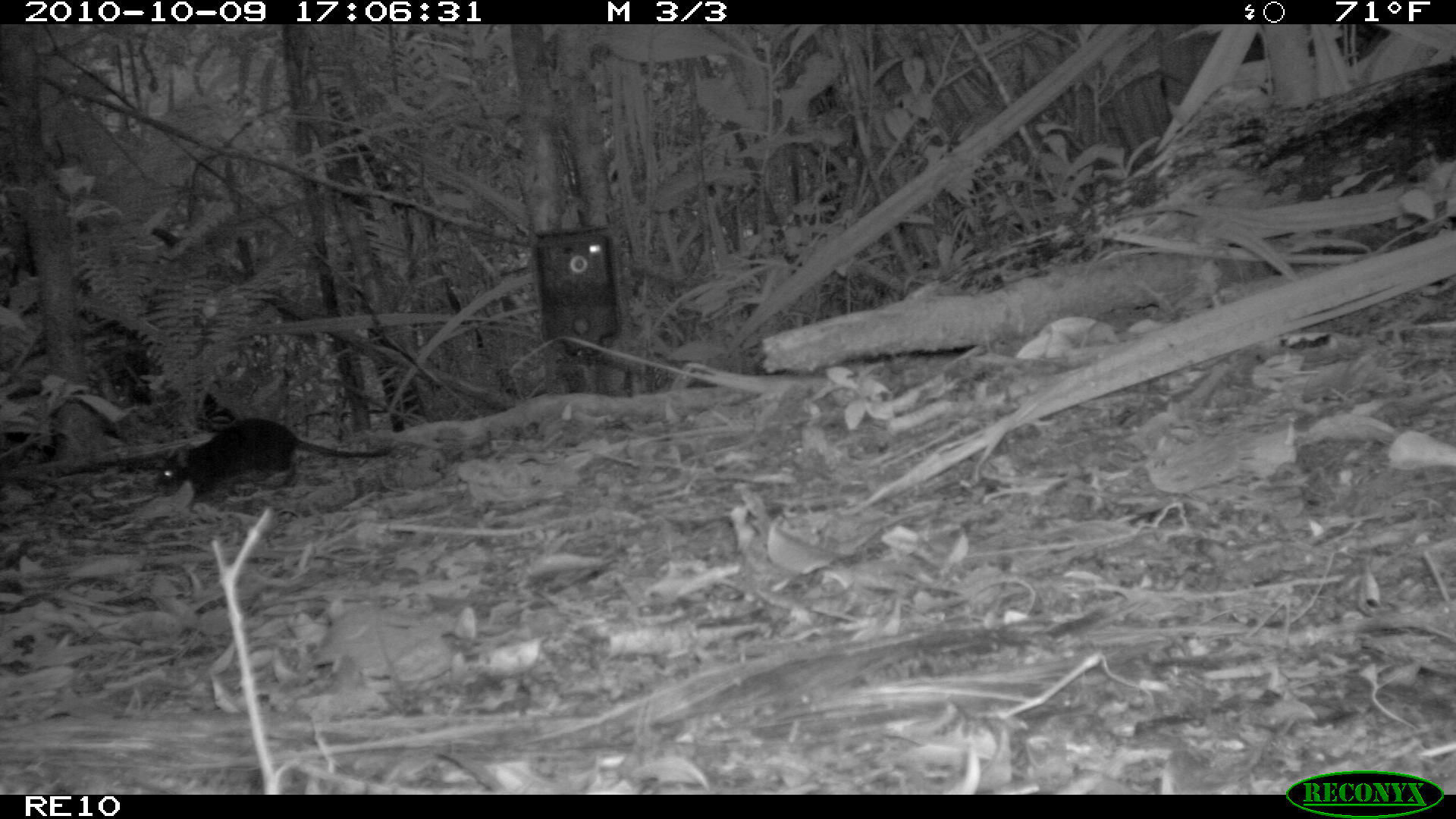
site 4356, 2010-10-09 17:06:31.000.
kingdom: Animalia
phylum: Chordata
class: Mammalia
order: Rodentia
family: Muridae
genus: Rattus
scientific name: Rattus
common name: rodent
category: unknown rat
Unknown rat (rodent) (Rattus), count 1.